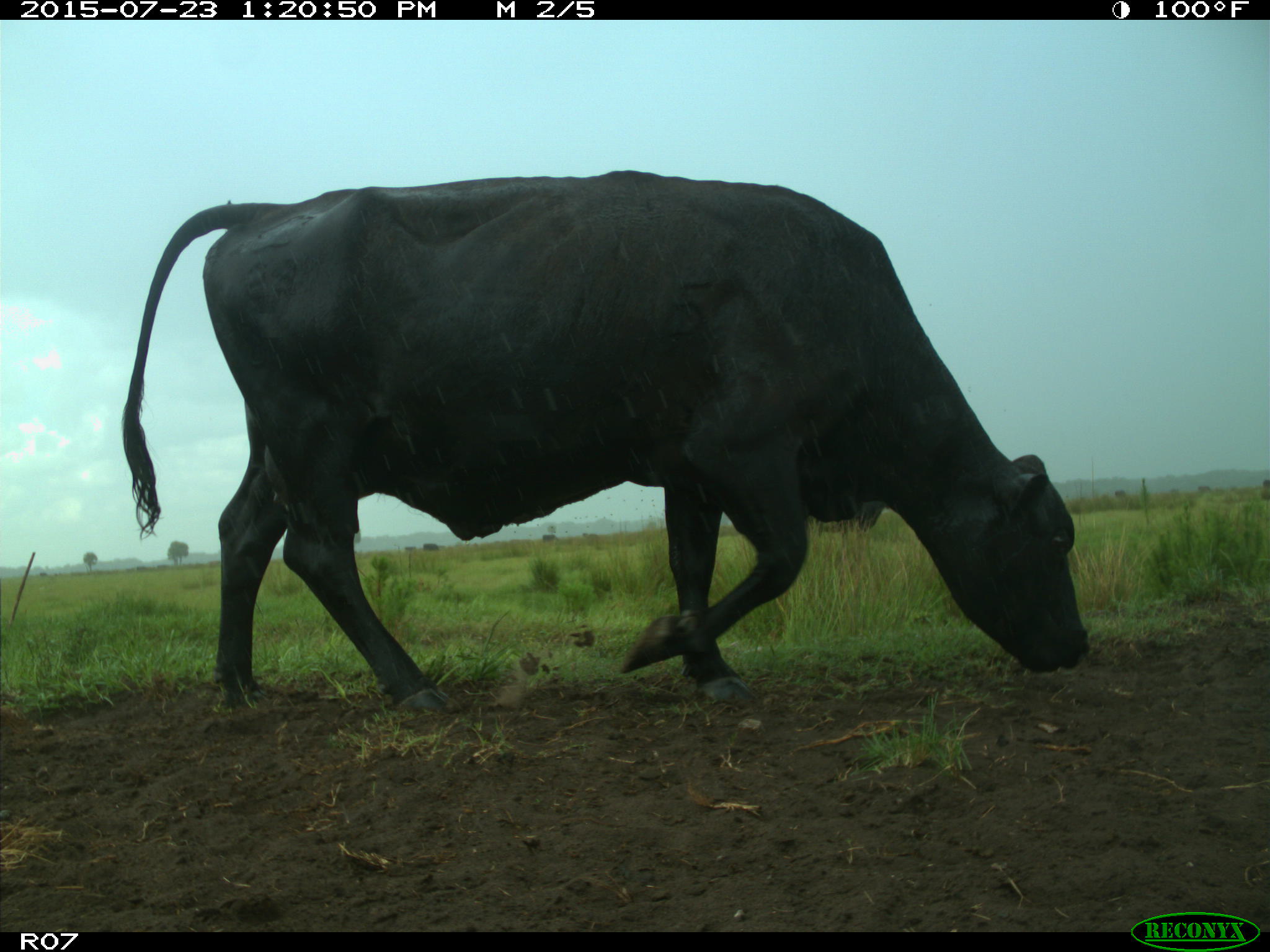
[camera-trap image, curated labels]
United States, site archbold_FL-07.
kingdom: Animalia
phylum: Chordata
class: Mammalia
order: Artiodactyla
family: Bovidae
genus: Bos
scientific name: Bos taurus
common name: domestic cow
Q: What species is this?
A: Bos taurus (domestic cow).